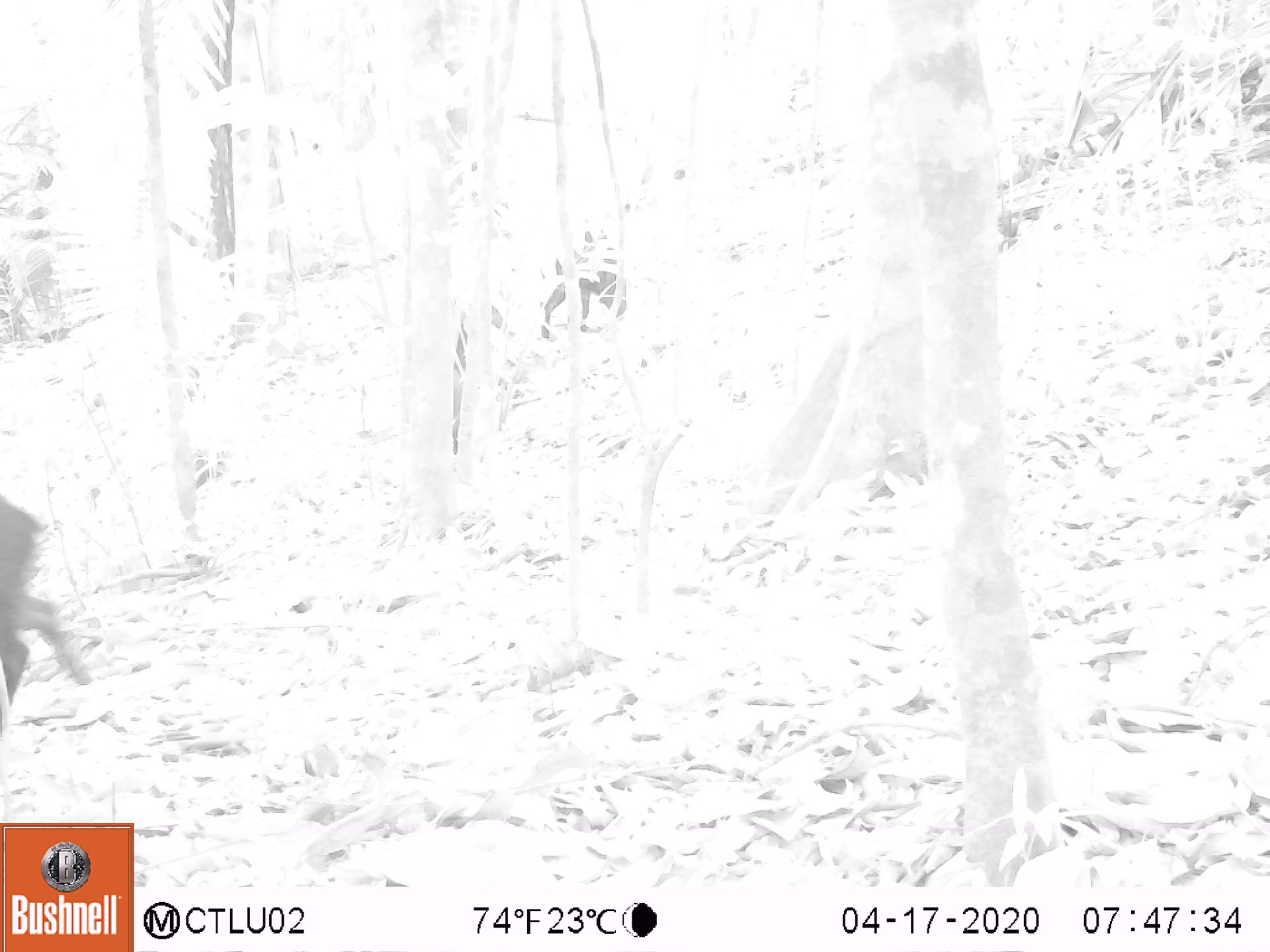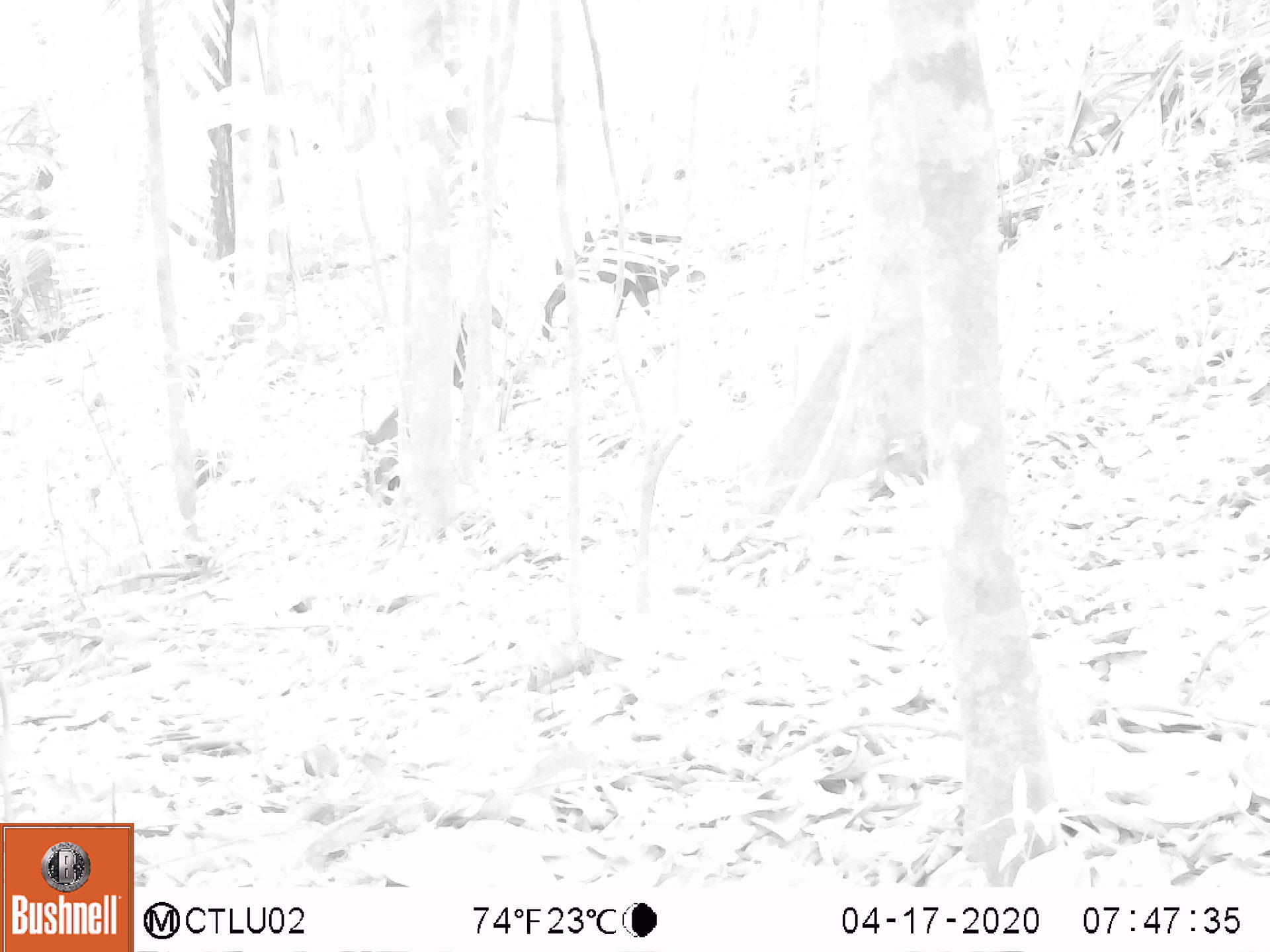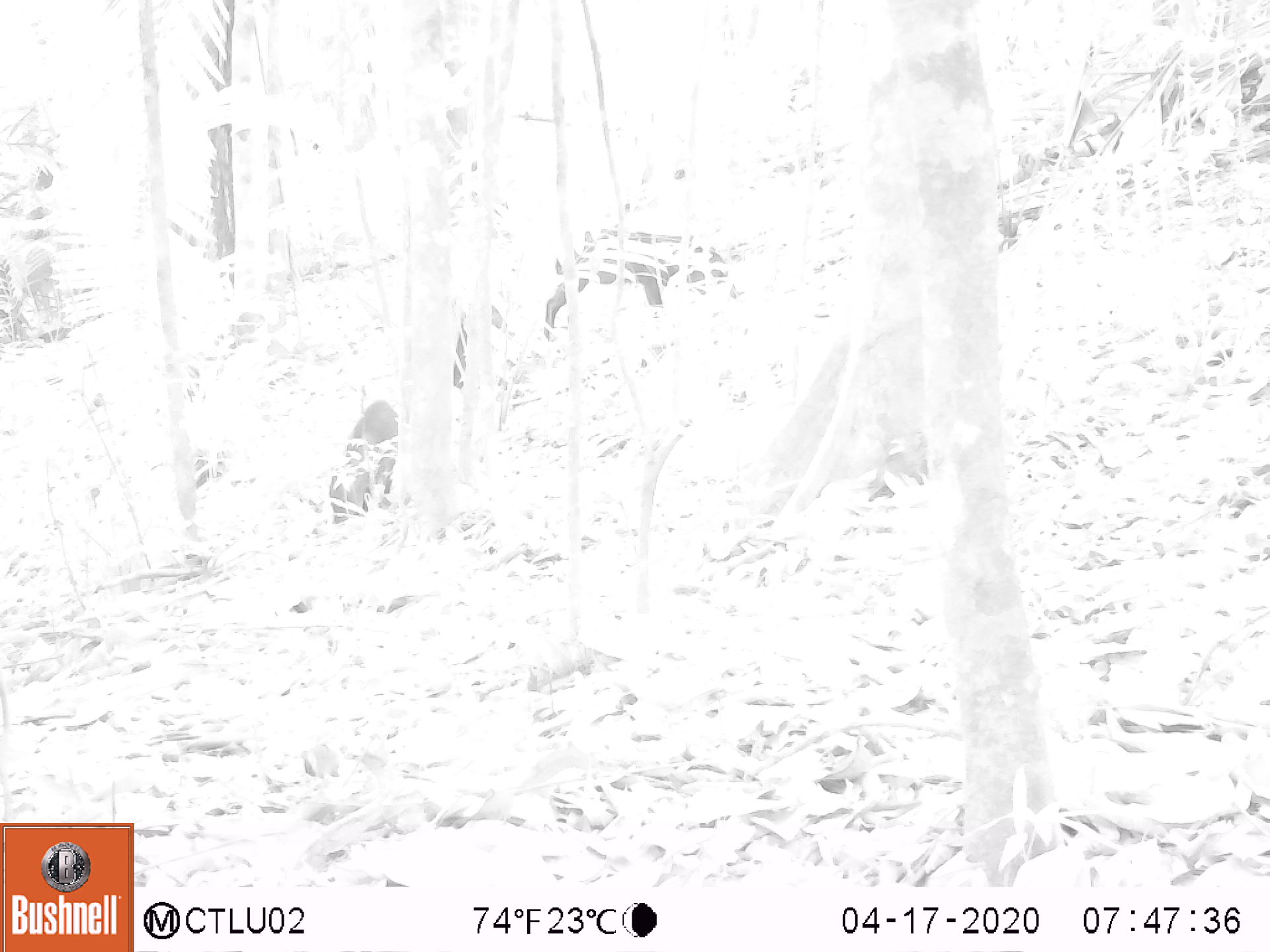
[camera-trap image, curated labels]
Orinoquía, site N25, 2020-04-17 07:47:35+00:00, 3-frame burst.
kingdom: Animalia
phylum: Chordata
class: Mammalia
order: Artiodactyla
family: Tayassuidae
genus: Pecari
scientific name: Pecari tajacu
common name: collared peccary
Collared peccary (Pecari tajacu).